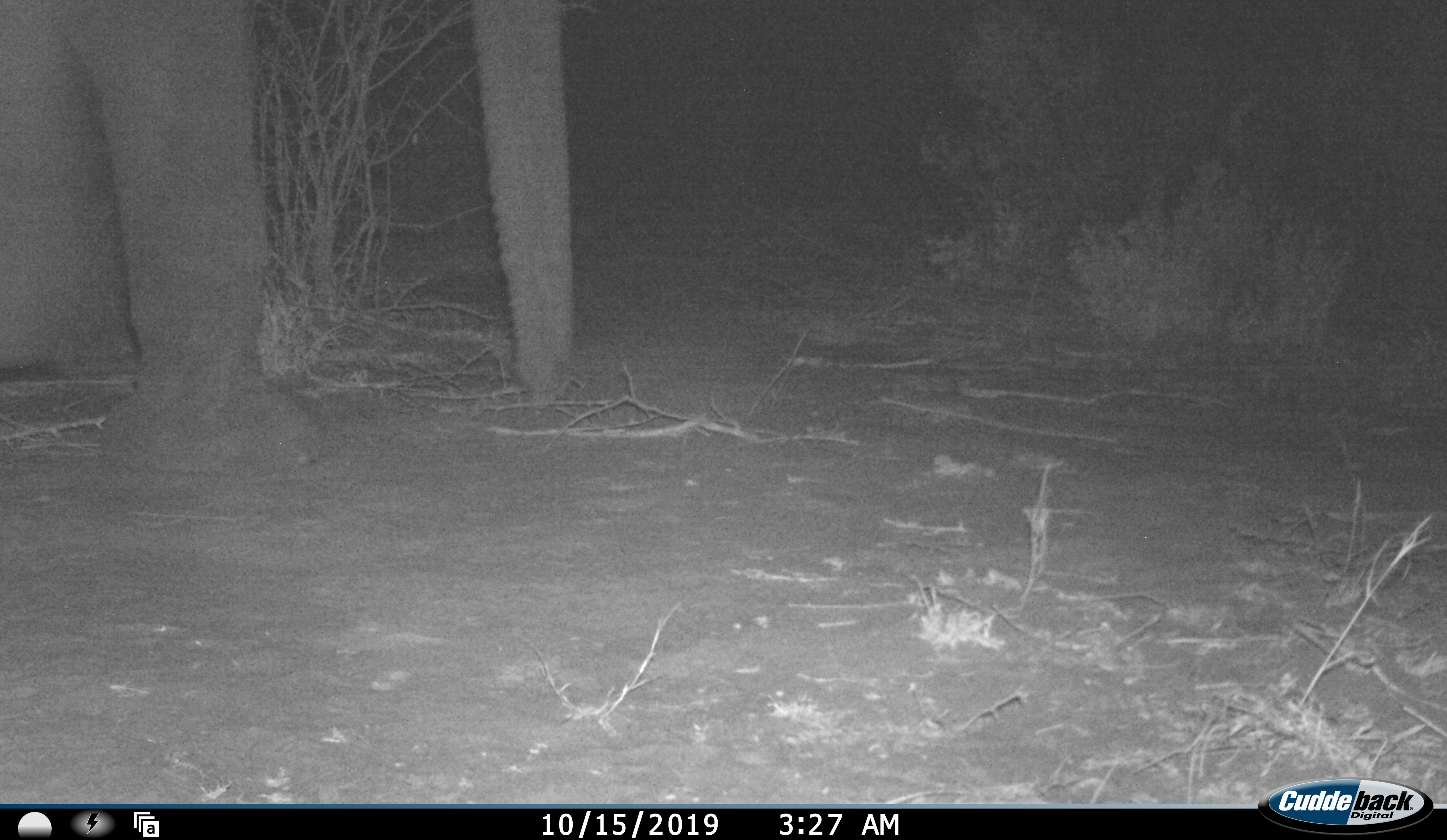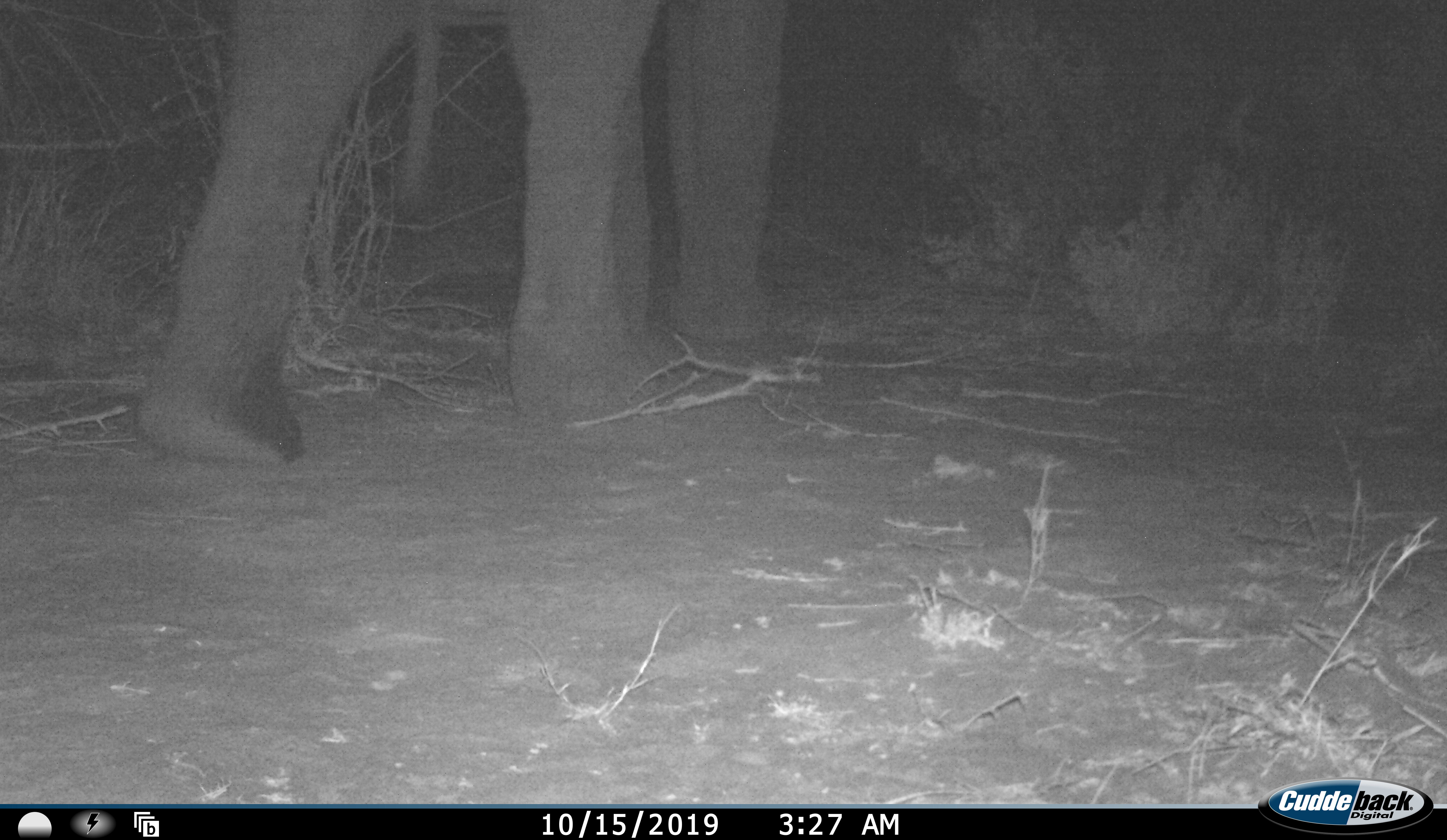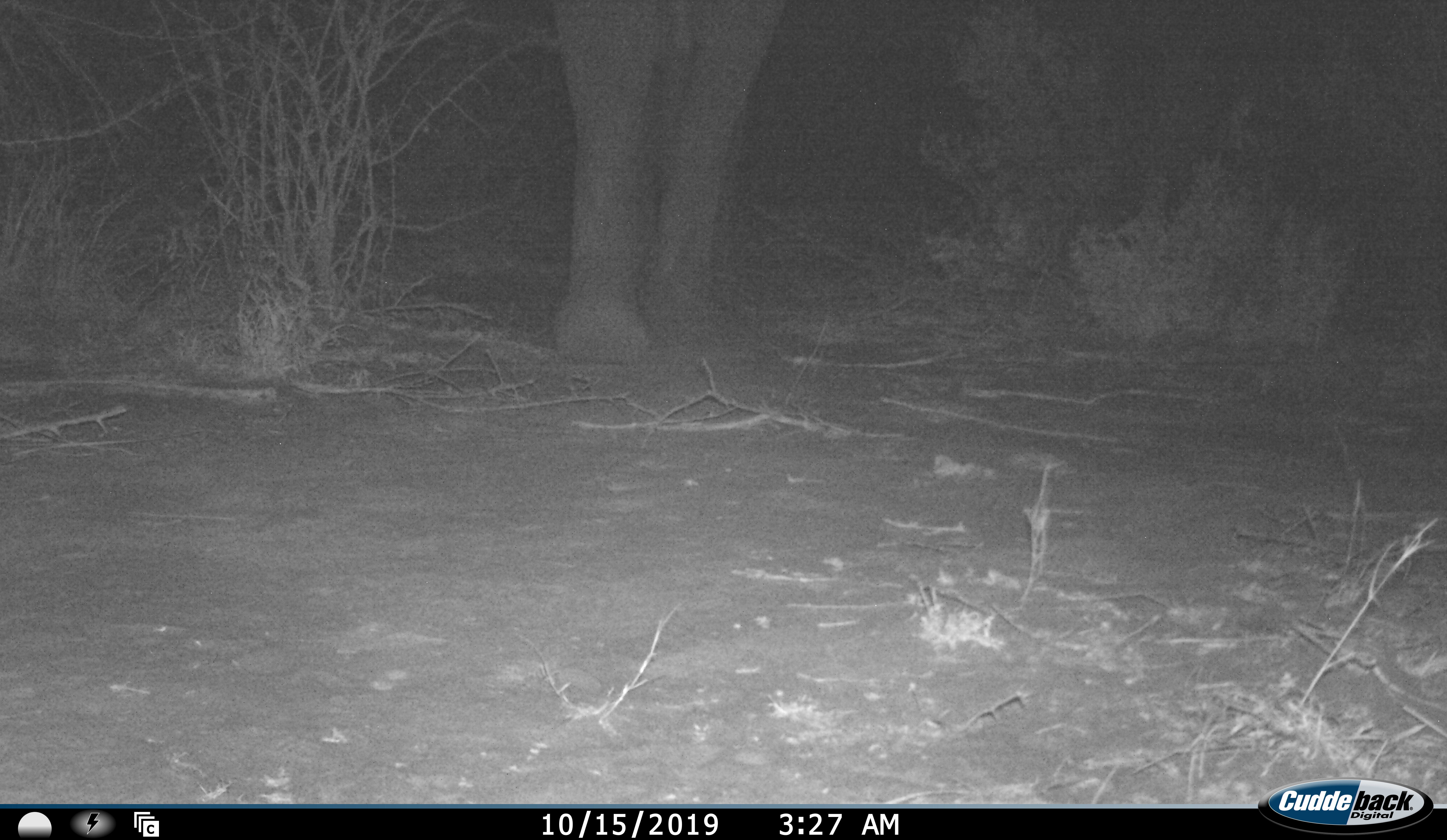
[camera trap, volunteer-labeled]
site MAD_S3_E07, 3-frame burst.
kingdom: Animalia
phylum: Chordata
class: Mammalia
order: Proboscidea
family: Elephantidae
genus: Loxodonta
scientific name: Loxodonta africana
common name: african bush elephant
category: elephant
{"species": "elephant (african bush elephant) (Loxodonta africana)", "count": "1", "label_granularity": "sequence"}